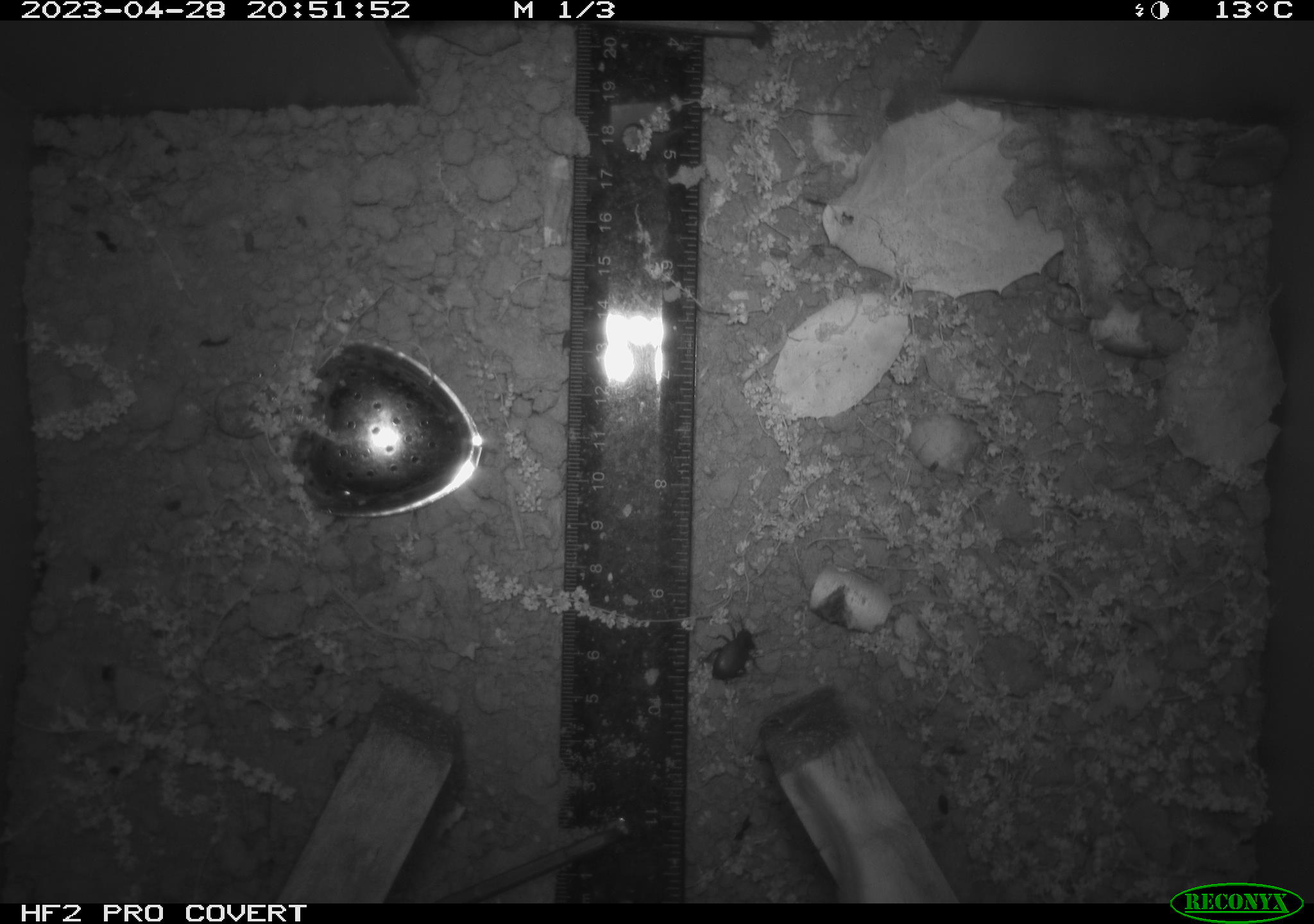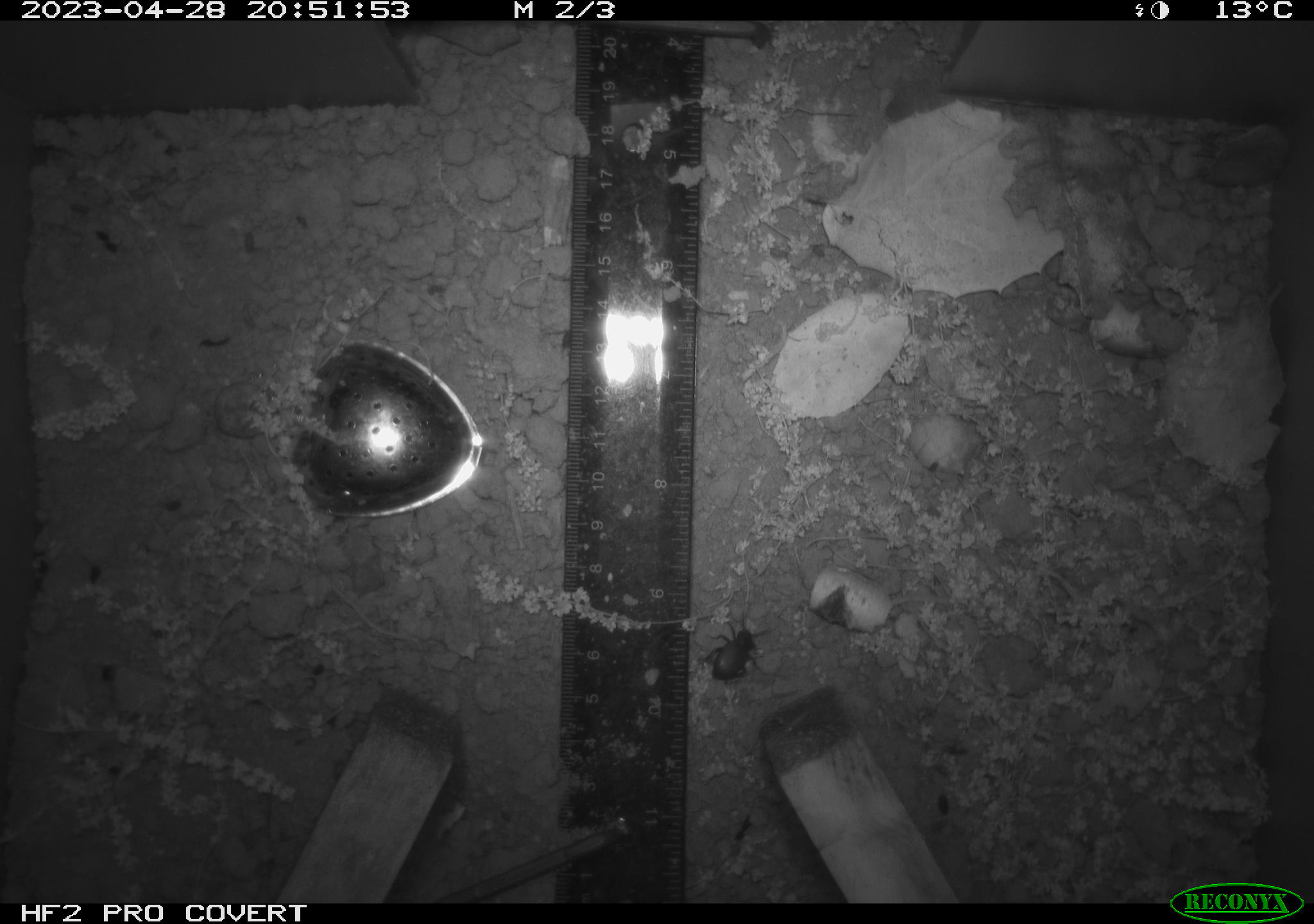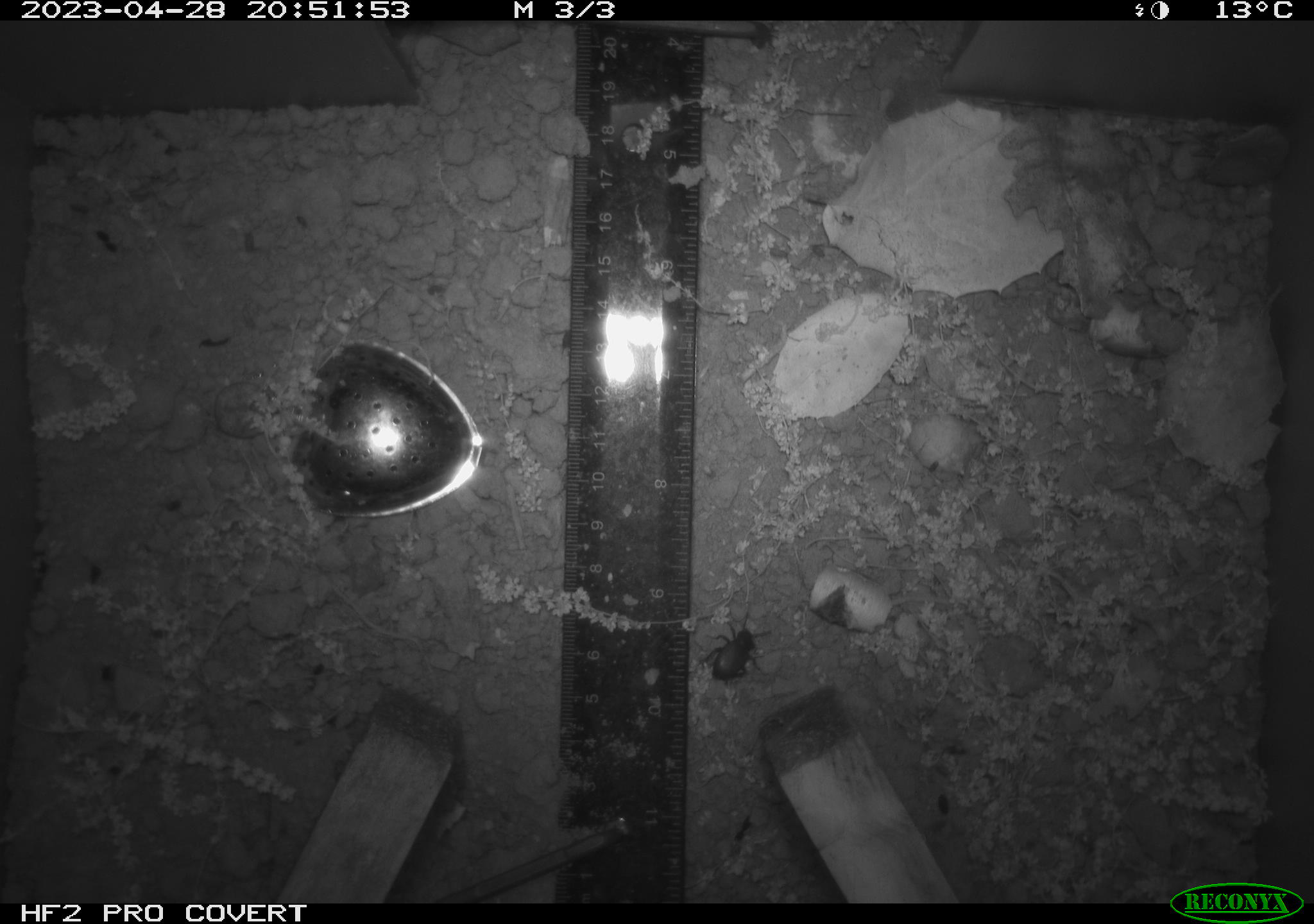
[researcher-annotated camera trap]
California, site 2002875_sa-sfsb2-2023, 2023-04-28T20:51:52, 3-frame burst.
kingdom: Animalia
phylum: Arthropoda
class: Insecta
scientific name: Insecta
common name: insect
Insect (Insecta).